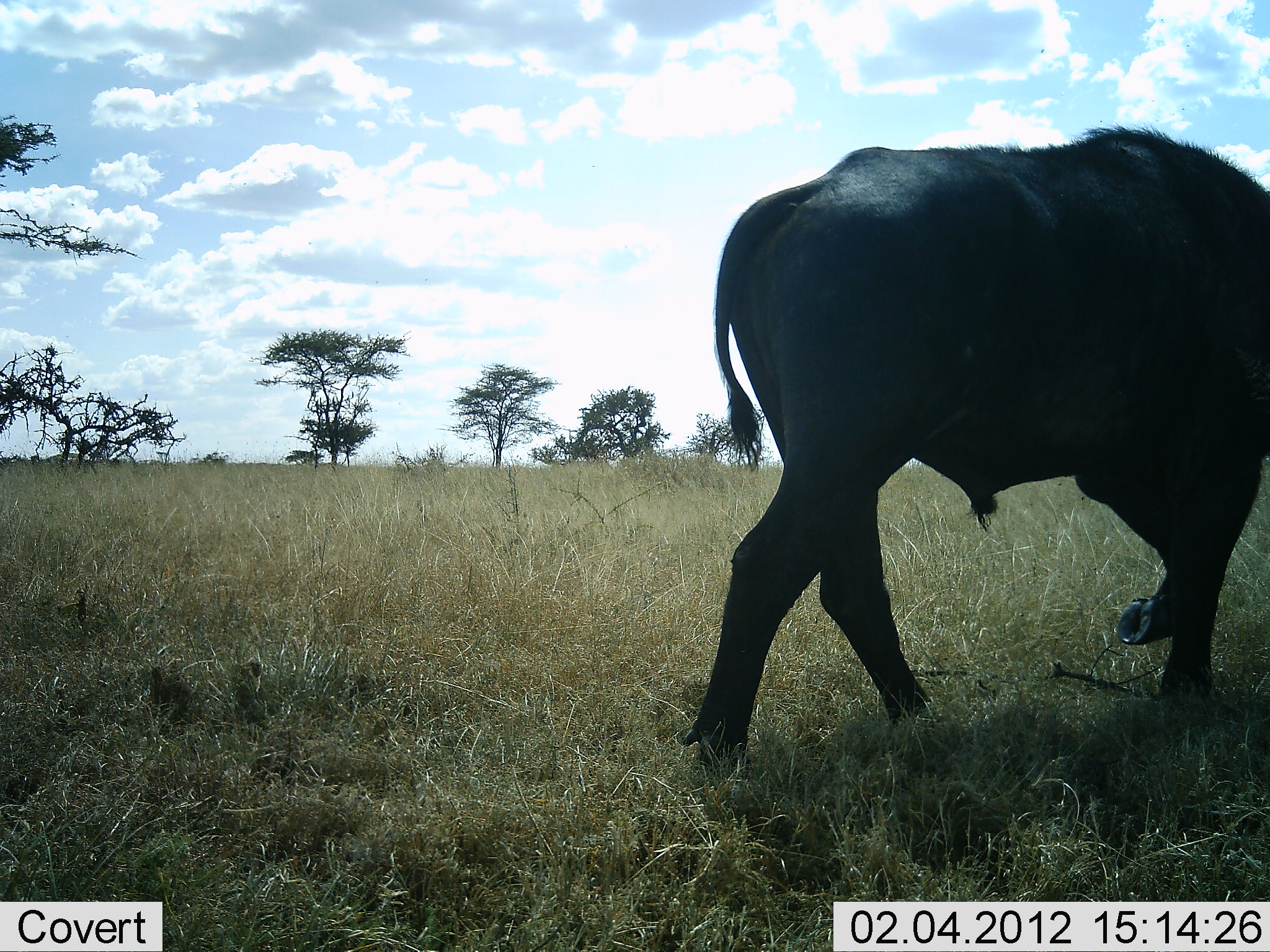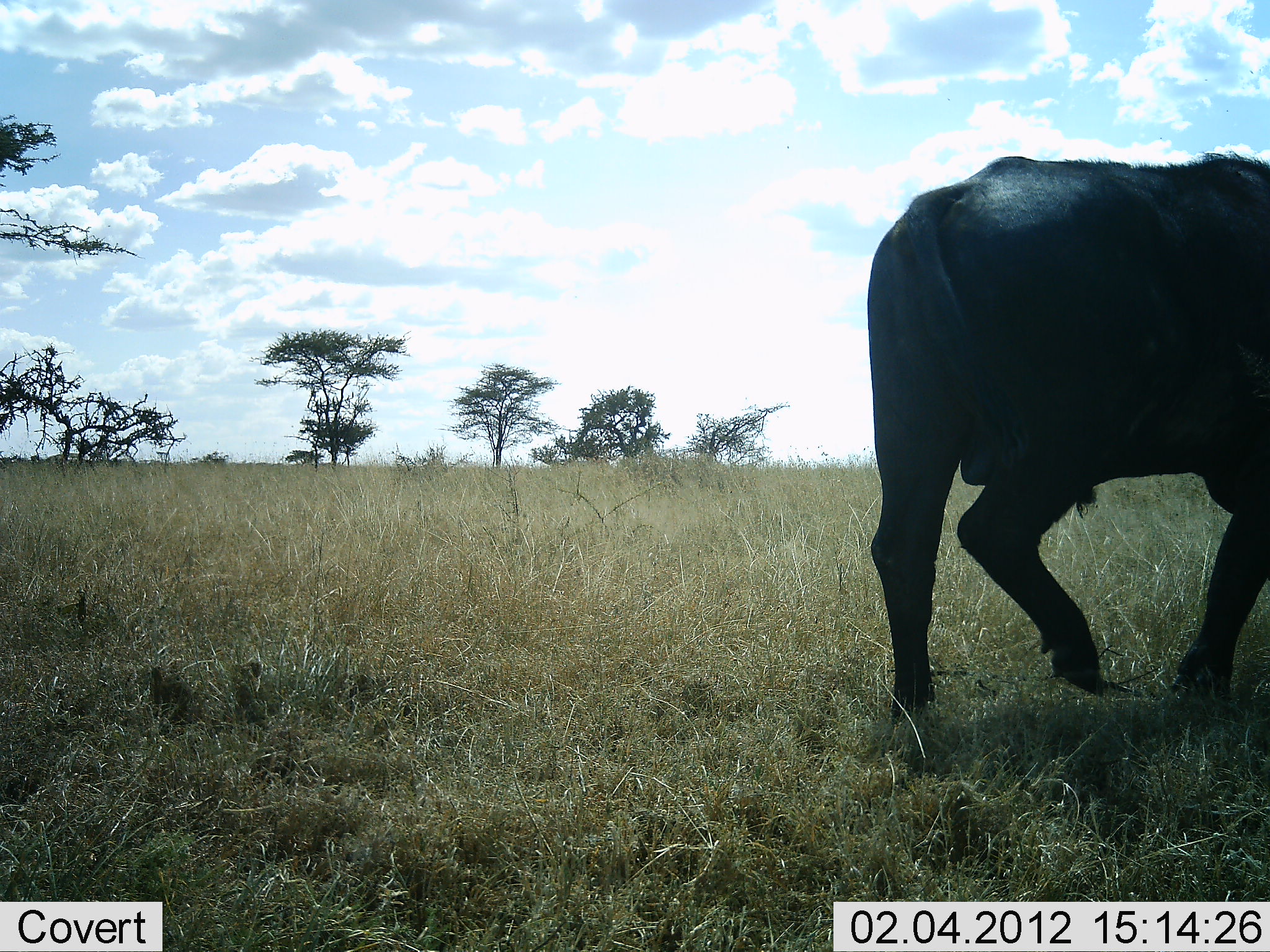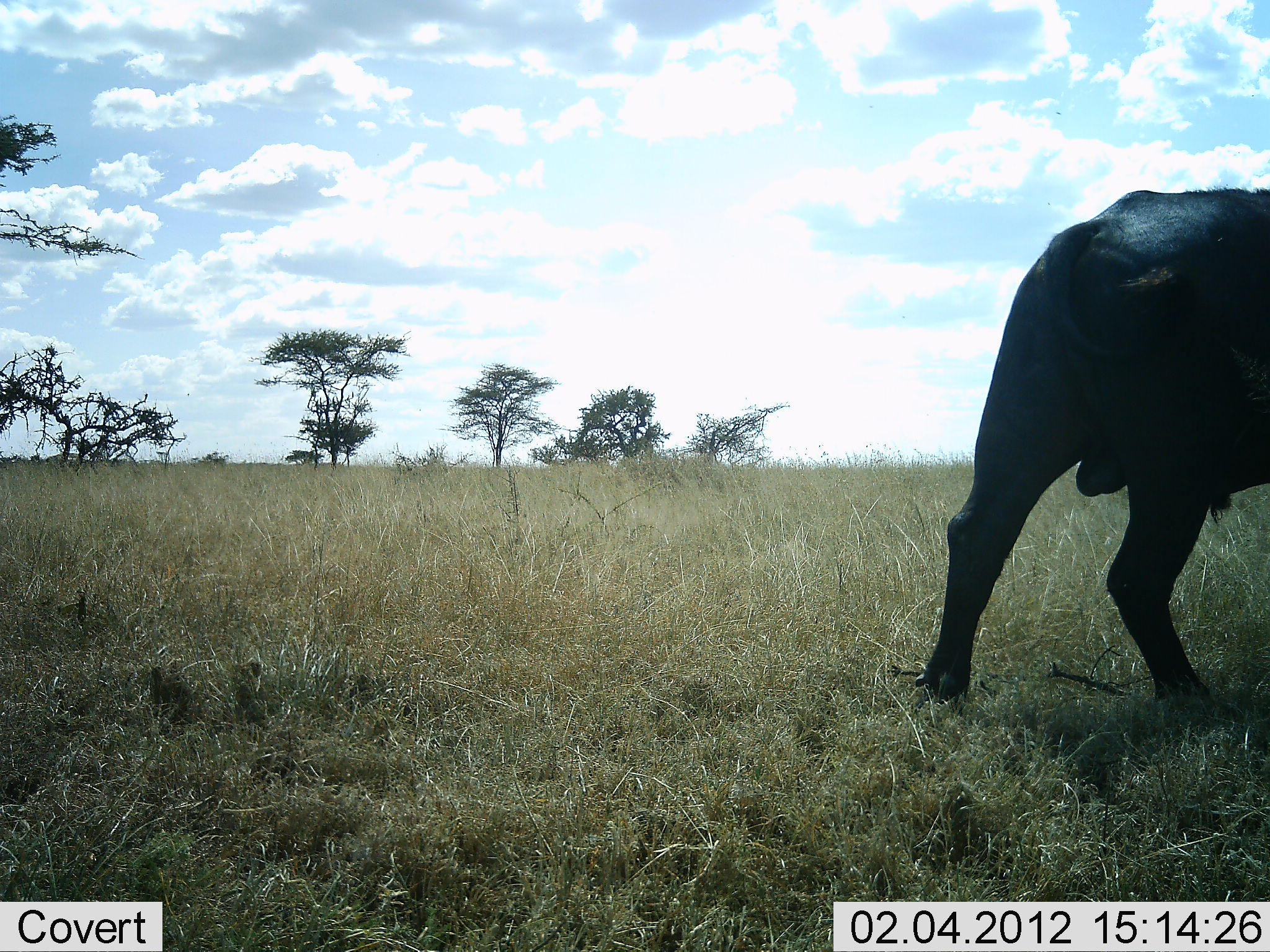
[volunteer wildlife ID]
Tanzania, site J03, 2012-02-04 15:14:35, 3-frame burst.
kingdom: Animalia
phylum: Chordata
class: Mammalia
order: Artiodactyla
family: Bovidae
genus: Syncerus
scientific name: Syncerus caffer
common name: cape buffalo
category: buffalo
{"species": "buffalo (cape buffalo) (Syncerus caffer)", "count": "1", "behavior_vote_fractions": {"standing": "4%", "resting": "0%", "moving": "96%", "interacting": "0%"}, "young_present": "0%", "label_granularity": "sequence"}